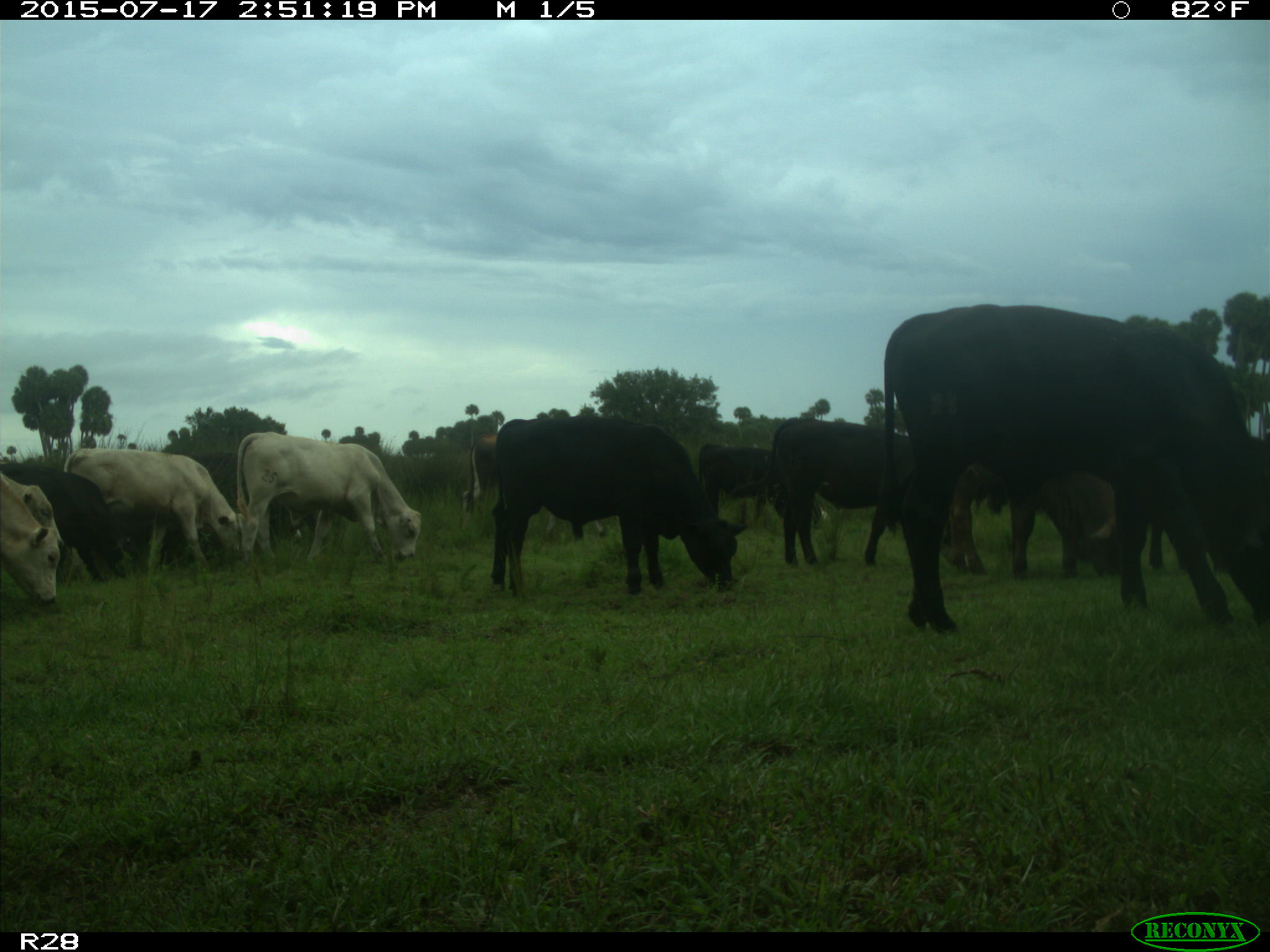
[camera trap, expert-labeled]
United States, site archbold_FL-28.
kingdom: Animalia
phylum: Chordata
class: Mammalia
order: Artiodactyla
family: Bovidae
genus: Bos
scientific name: Bos taurus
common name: domestic cow